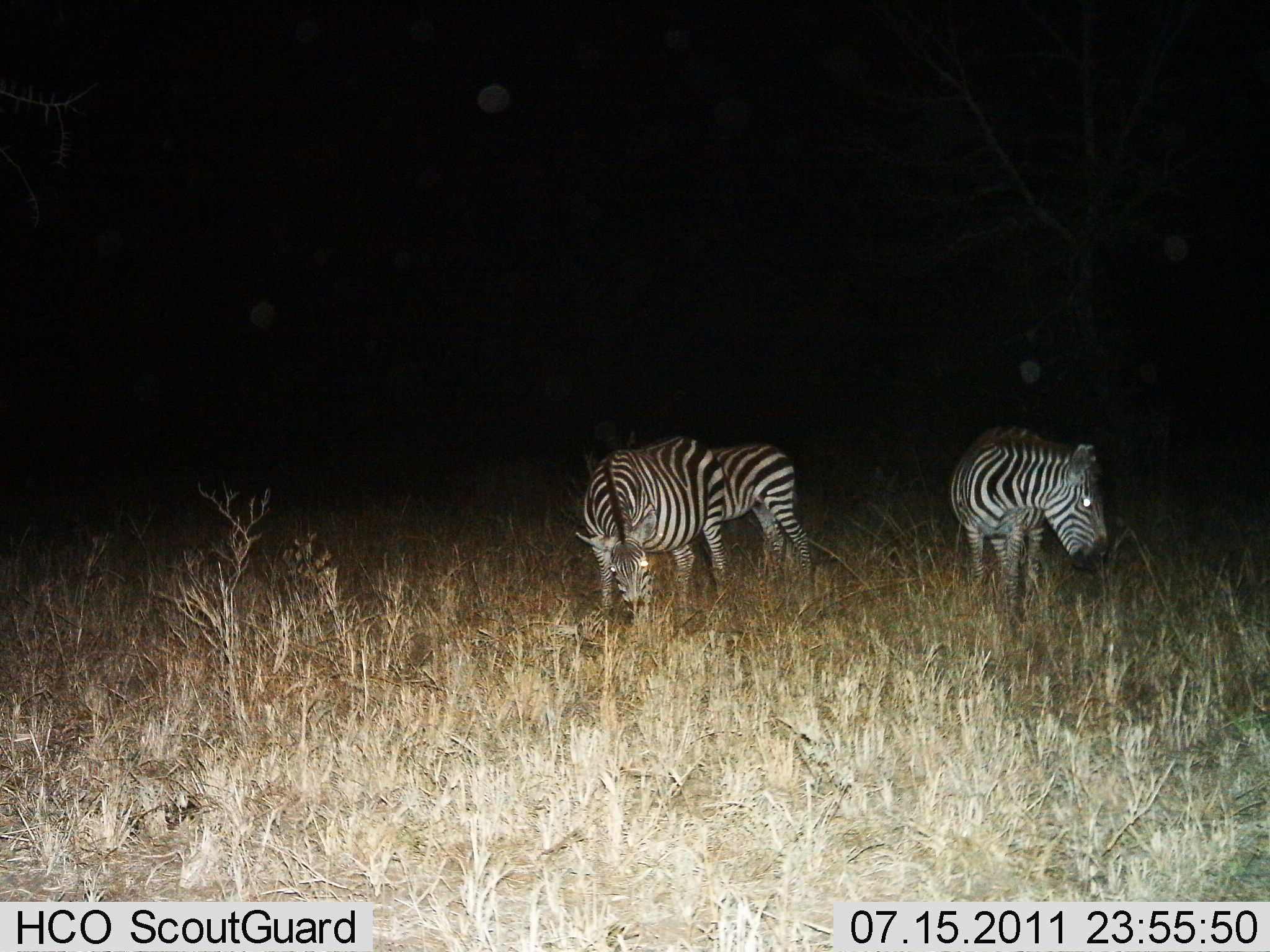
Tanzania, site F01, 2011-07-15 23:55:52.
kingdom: Animalia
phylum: Chordata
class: Mammalia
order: Perissodactyla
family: Equidae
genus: Equus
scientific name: Equus quagga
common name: plains zebra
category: zebra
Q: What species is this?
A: Zebra (plains zebra) (Equus quagga).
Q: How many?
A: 3.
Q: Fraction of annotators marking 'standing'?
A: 36%.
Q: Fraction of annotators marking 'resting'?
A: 0%.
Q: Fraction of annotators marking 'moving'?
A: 9%.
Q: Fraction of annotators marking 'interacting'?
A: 0%.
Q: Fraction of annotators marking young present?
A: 0%.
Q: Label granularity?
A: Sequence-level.